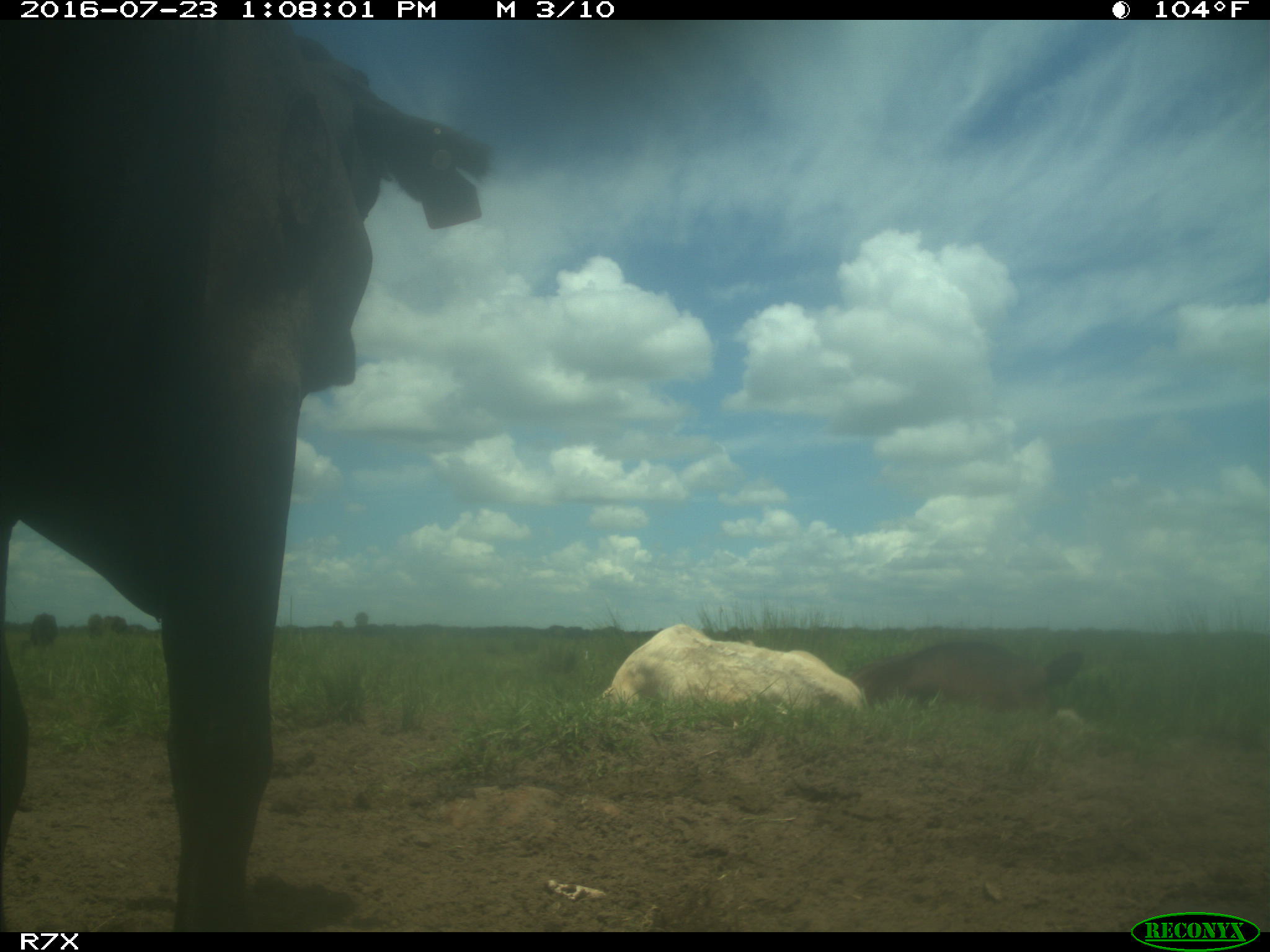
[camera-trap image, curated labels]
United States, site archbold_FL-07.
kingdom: Animalia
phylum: Chordata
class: Mammalia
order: Artiodactyla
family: Bovidae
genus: Bos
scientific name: Bos taurus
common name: domestic cow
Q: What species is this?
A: Bos taurus (domestic cow).